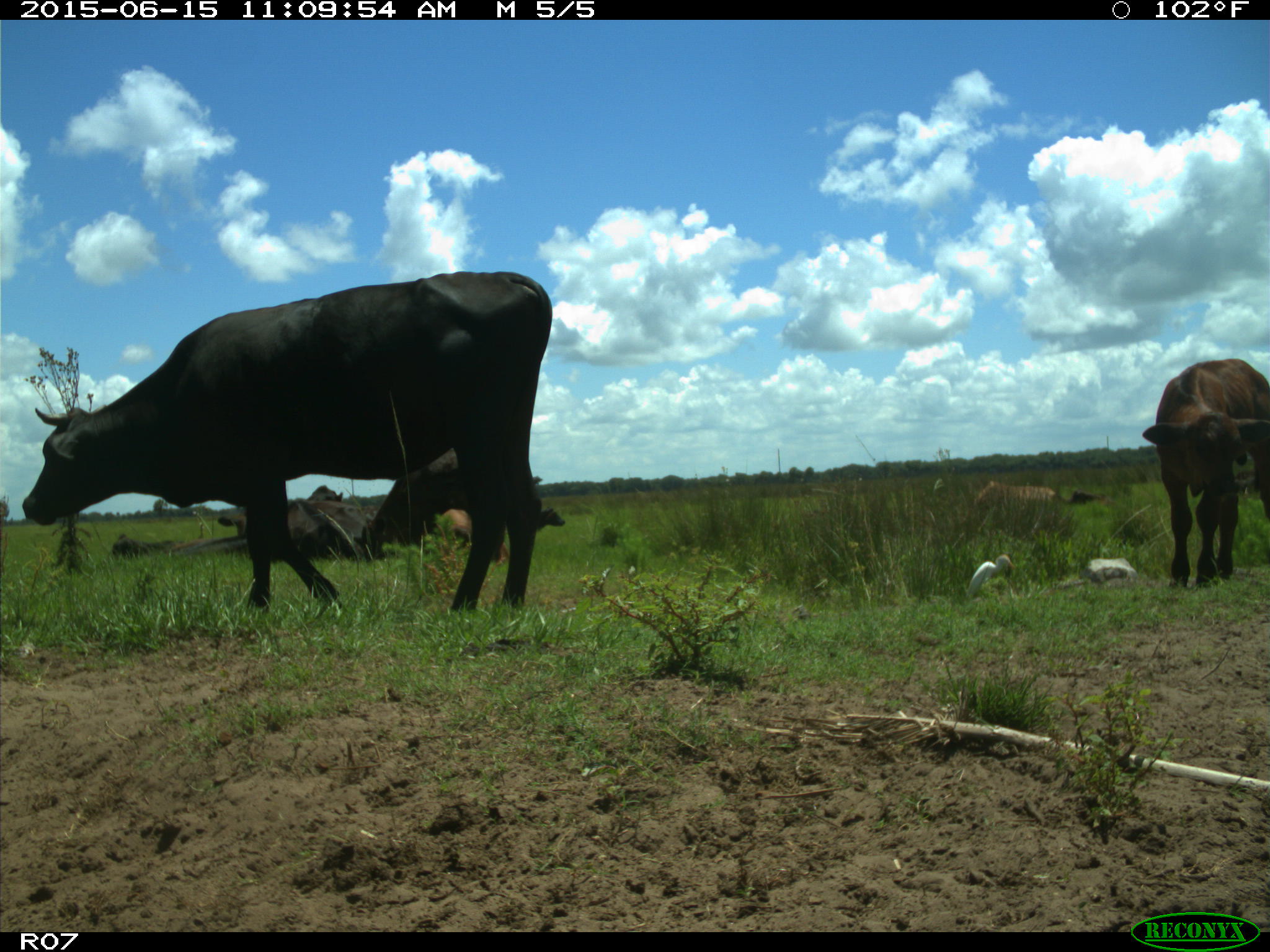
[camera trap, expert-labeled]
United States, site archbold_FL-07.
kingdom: Animalia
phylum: Chordata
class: Mammalia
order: Artiodactyla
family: Bovidae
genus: Bos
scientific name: Bos taurus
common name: domestic cow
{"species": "Bos taurus (domestic cow)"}